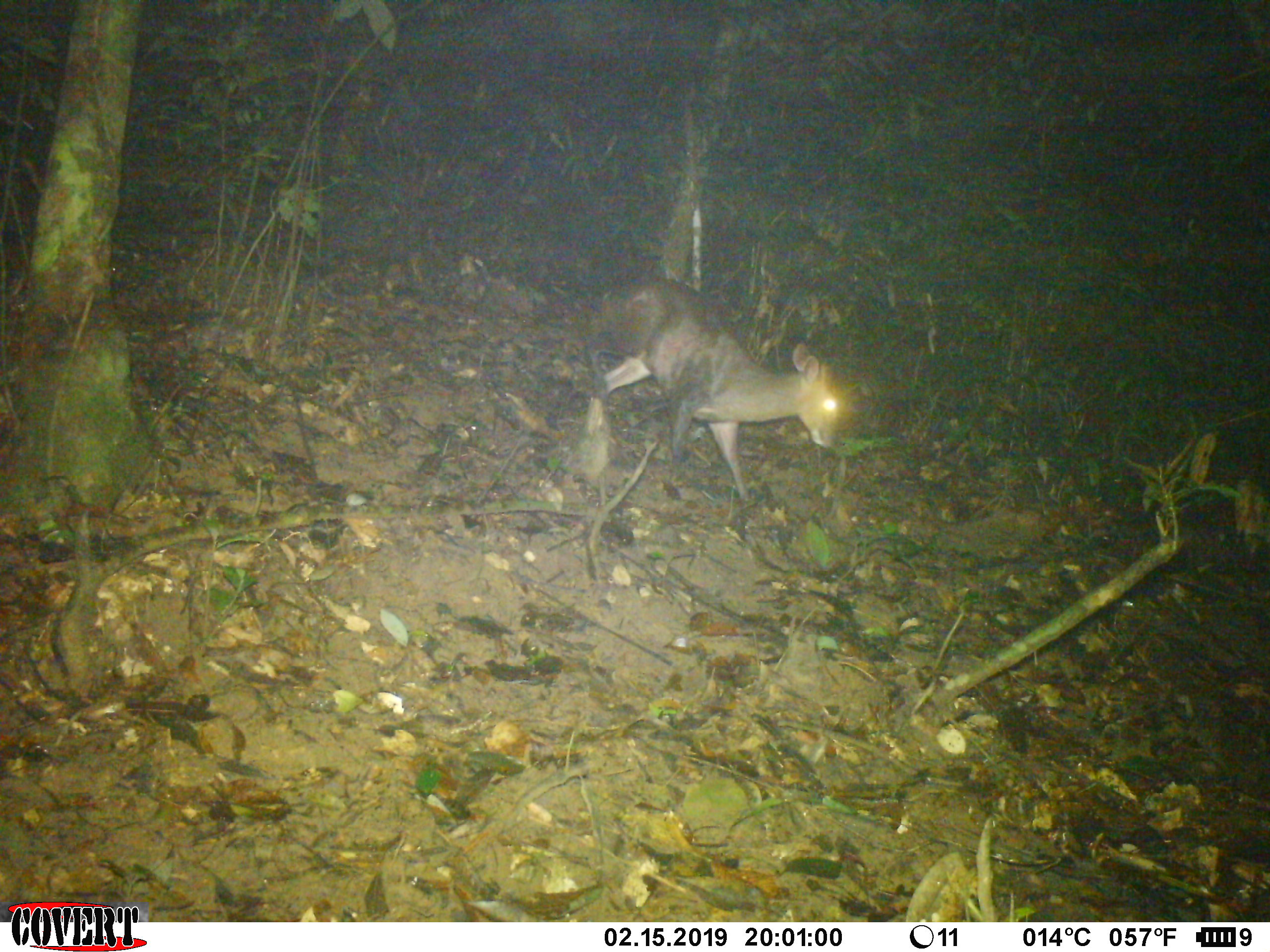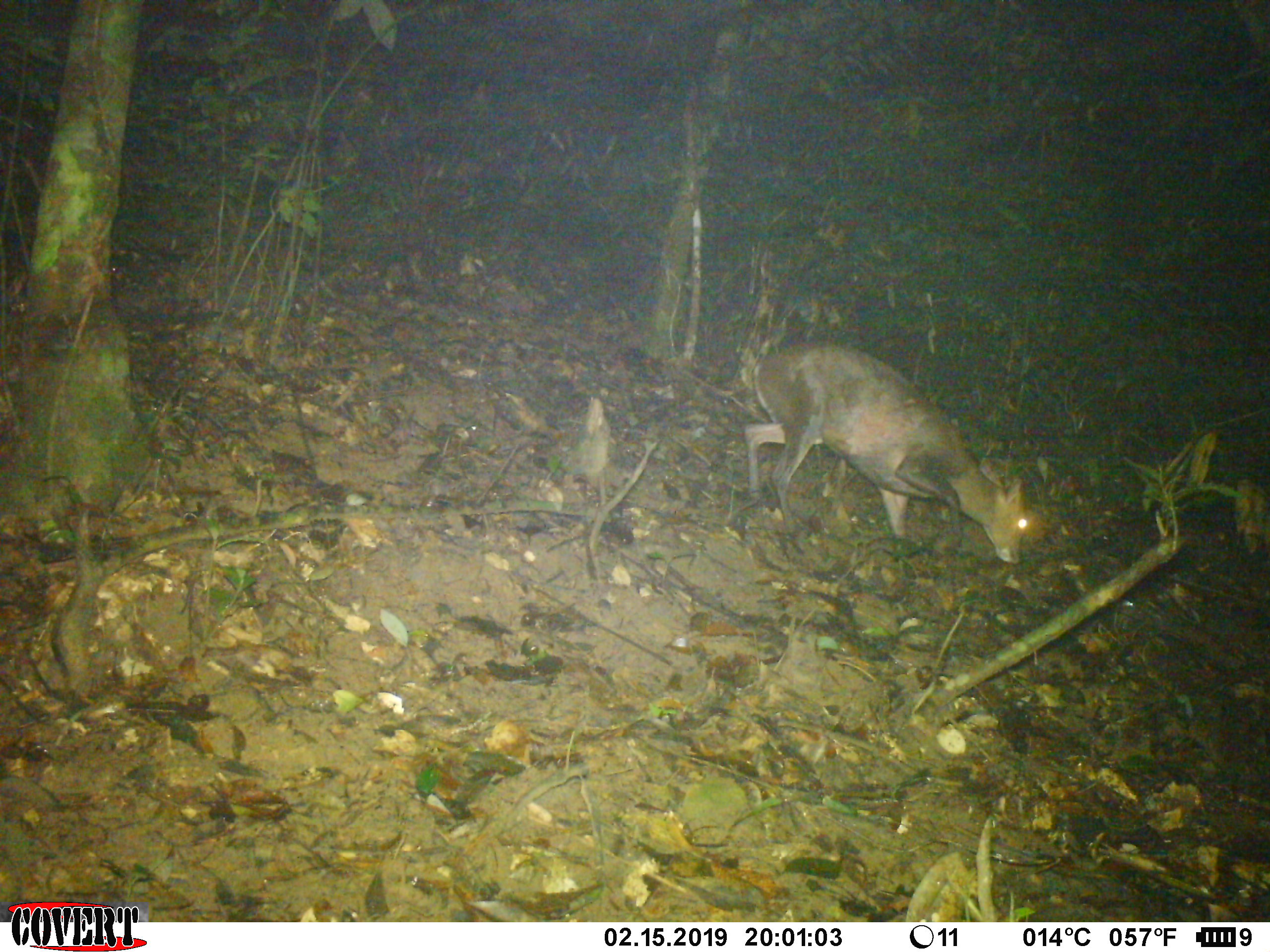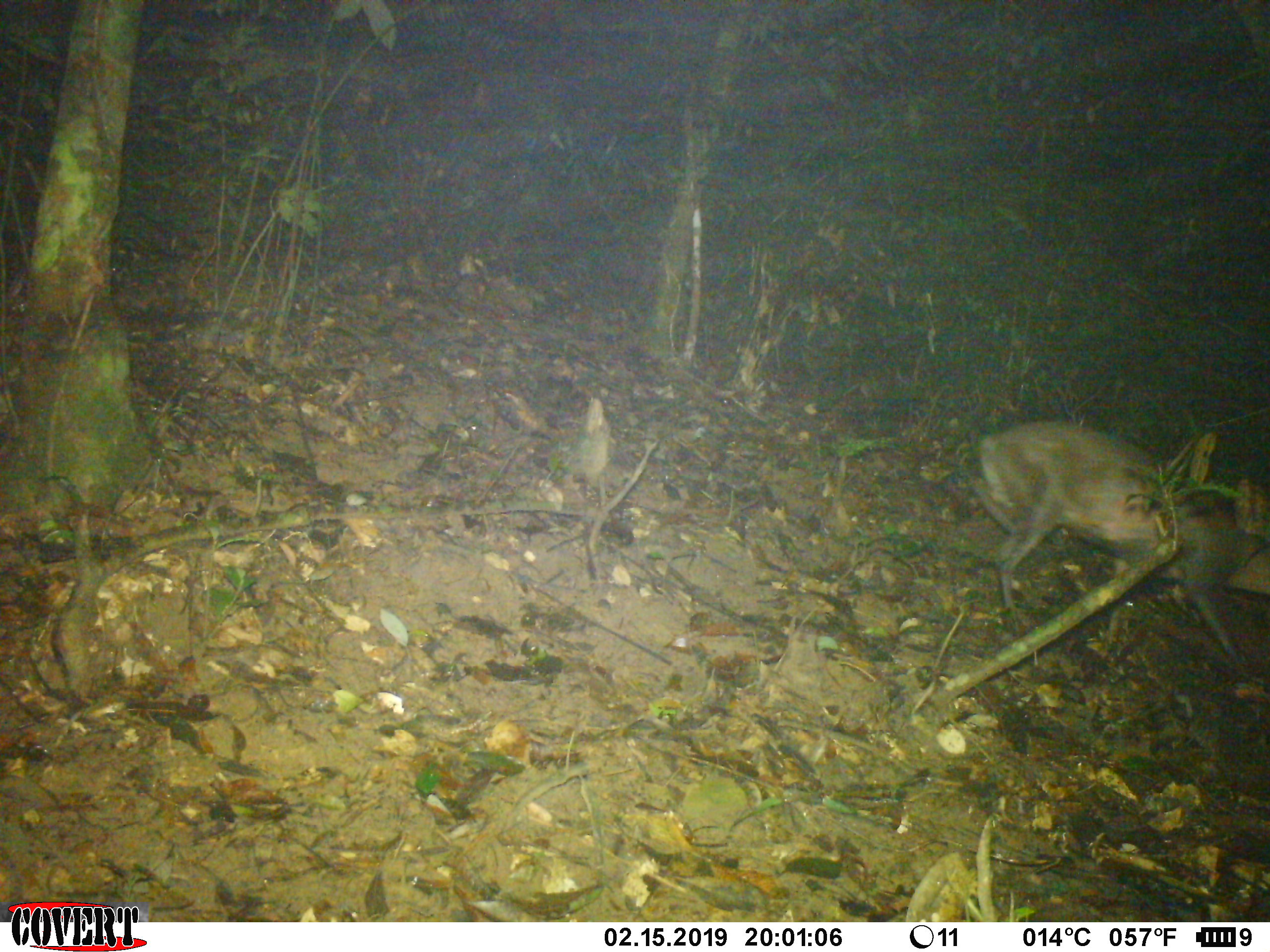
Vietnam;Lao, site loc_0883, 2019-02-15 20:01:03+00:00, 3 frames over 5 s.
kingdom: Animalia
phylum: Chordata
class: Mammalia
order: Artiodactyla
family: Cervidae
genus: Muntiacus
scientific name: Muntiacus rooseveltorum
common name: roosevelt's muntjac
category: roosevelts muntjac group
Roosevelts muntjac group (roosevelt's muntjac) (Muntiacus rooseveltorum). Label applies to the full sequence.